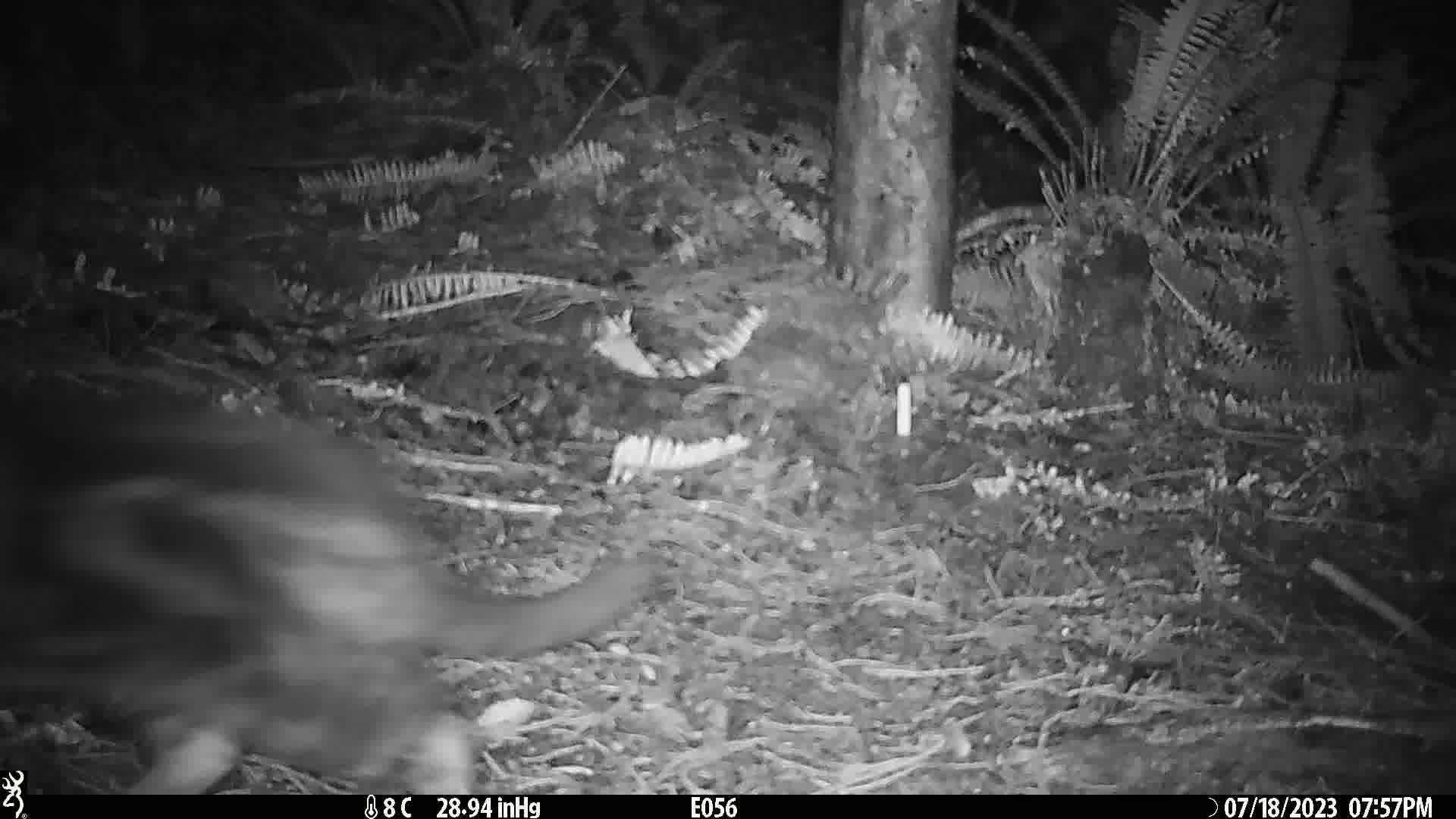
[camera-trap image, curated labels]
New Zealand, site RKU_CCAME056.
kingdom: Animalia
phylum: Chordata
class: Mammalia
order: Carnivora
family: Felidae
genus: Felis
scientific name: Felis catus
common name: domestic cat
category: cat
Cat (domestic cat) (Felis catus).